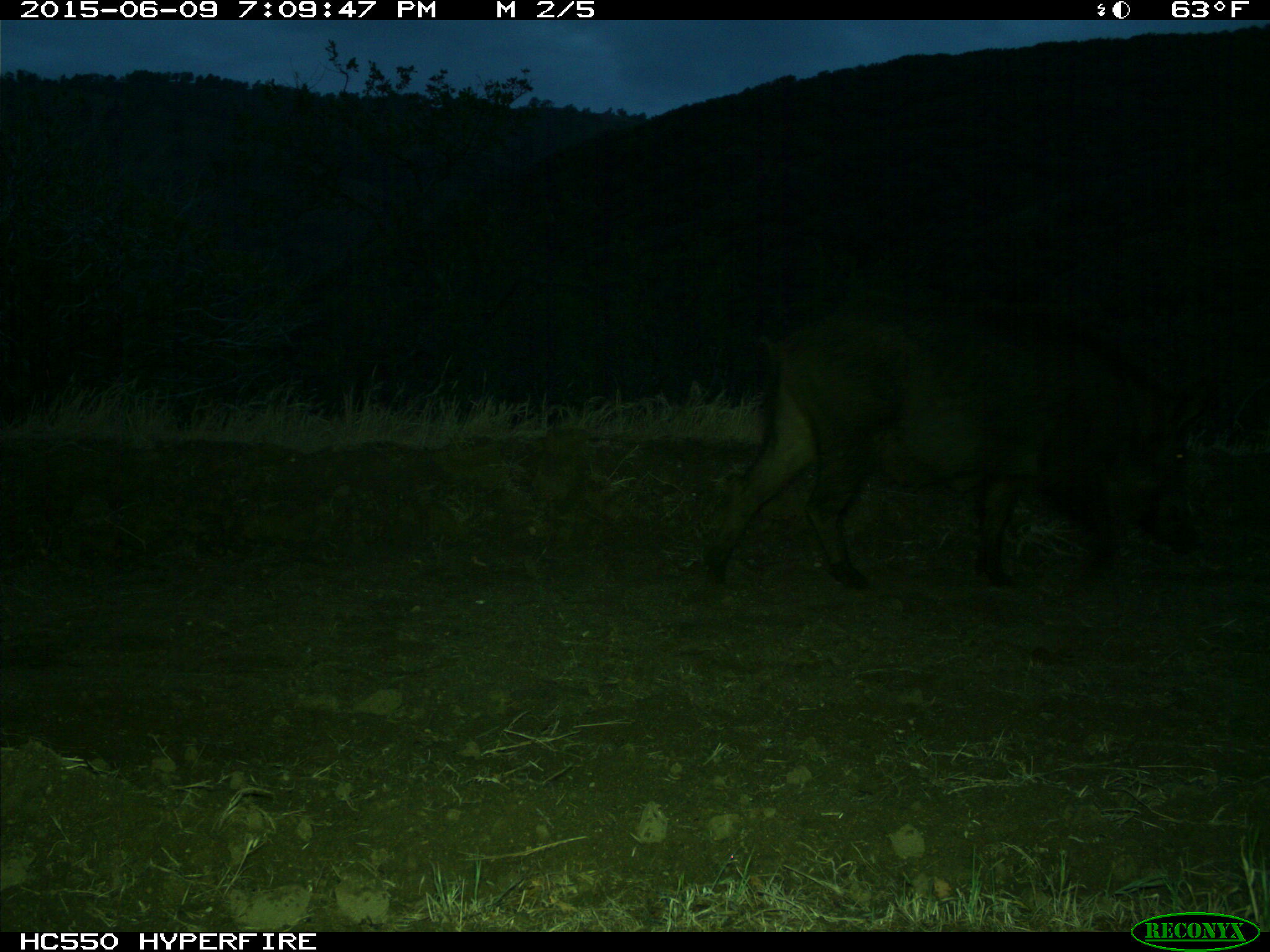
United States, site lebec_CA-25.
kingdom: Animalia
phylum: Chordata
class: Mammalia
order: Artiodactyla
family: Suidae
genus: Sus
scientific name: Sus scrofa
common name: wild boar